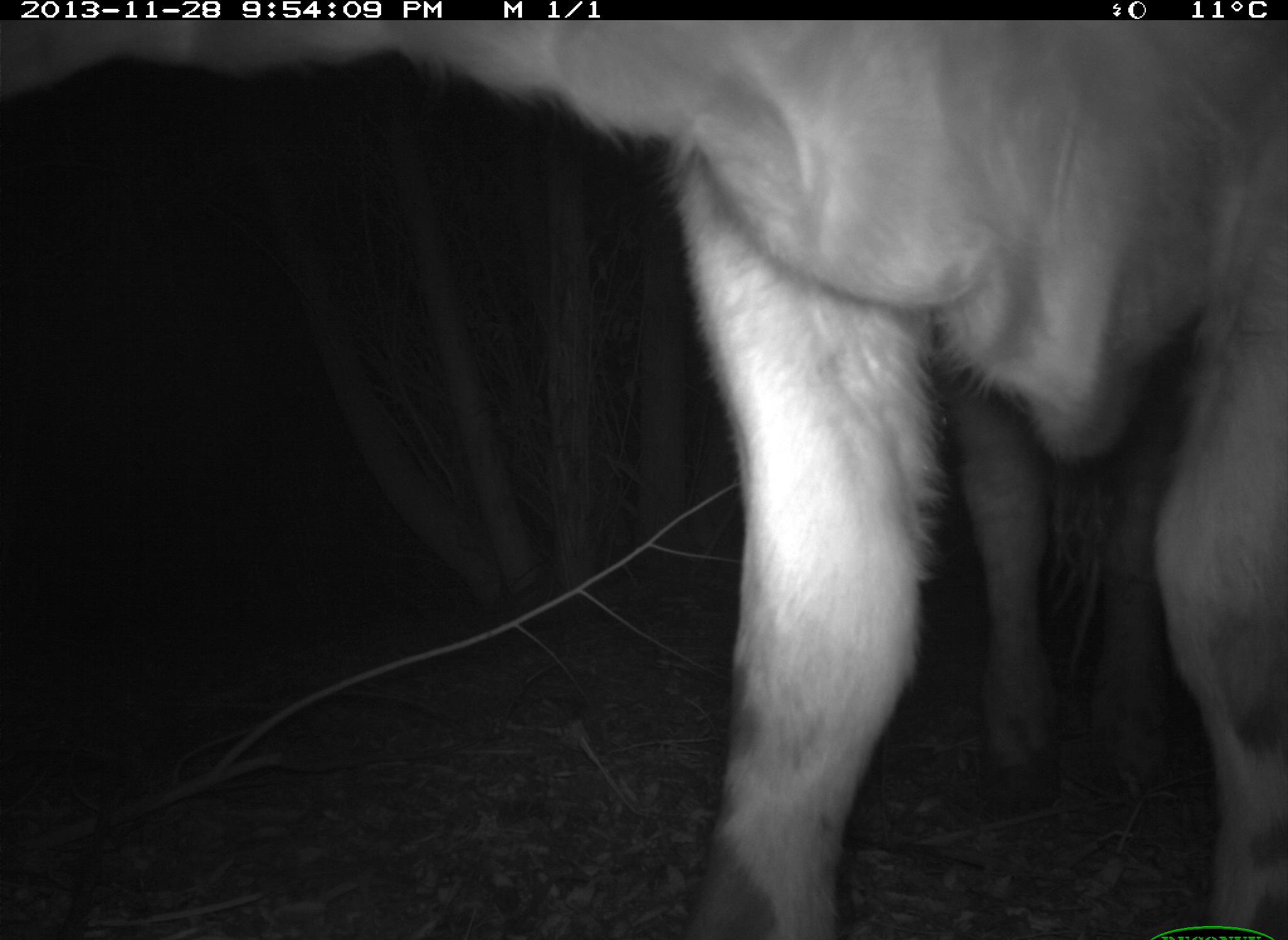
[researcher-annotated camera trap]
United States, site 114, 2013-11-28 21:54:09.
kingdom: Animalia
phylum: Chordata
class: Mammalia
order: Artiodactyla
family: Bovidae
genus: Bos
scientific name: Bos taurus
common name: cow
Cow (Bos taurus).